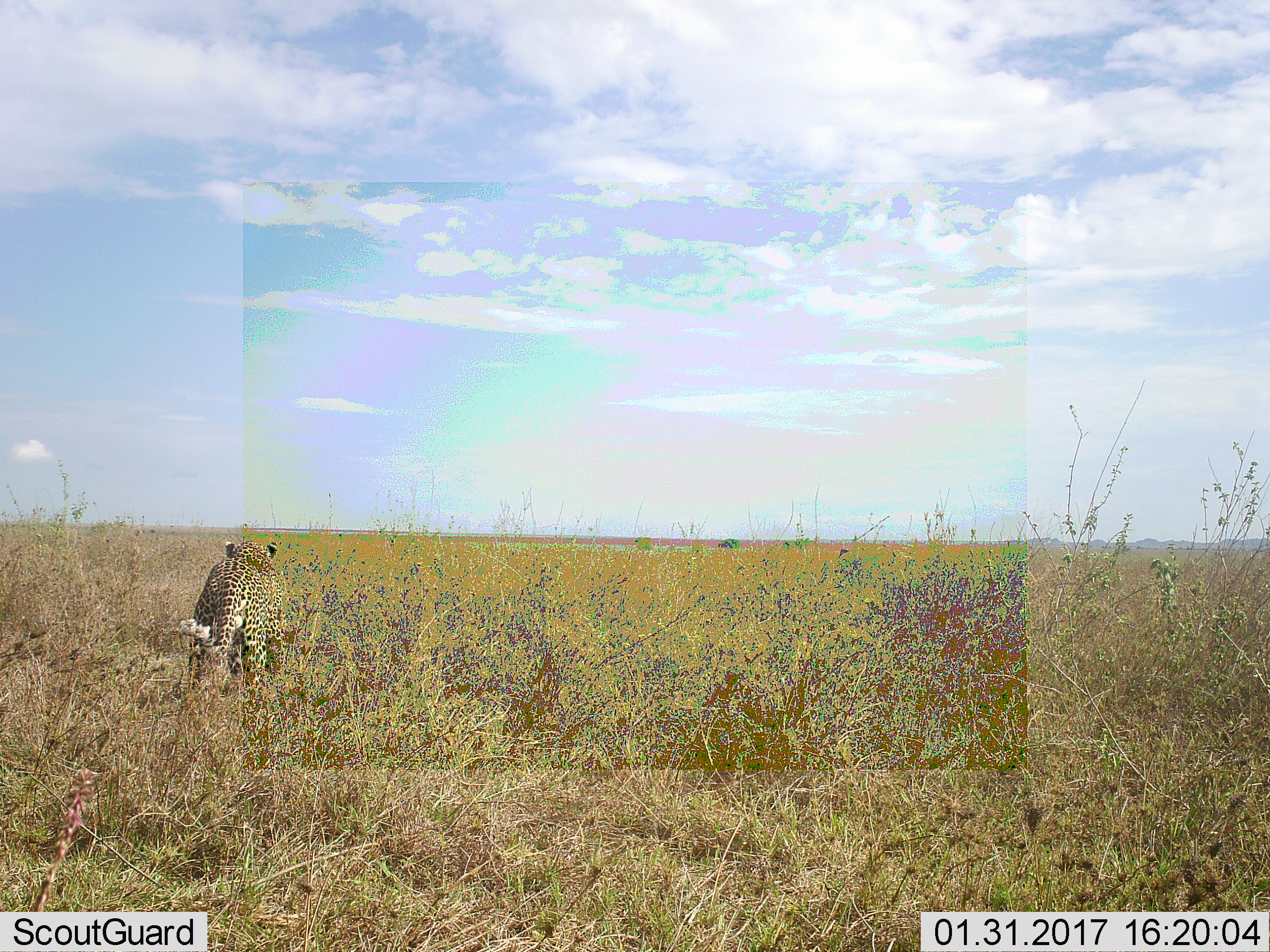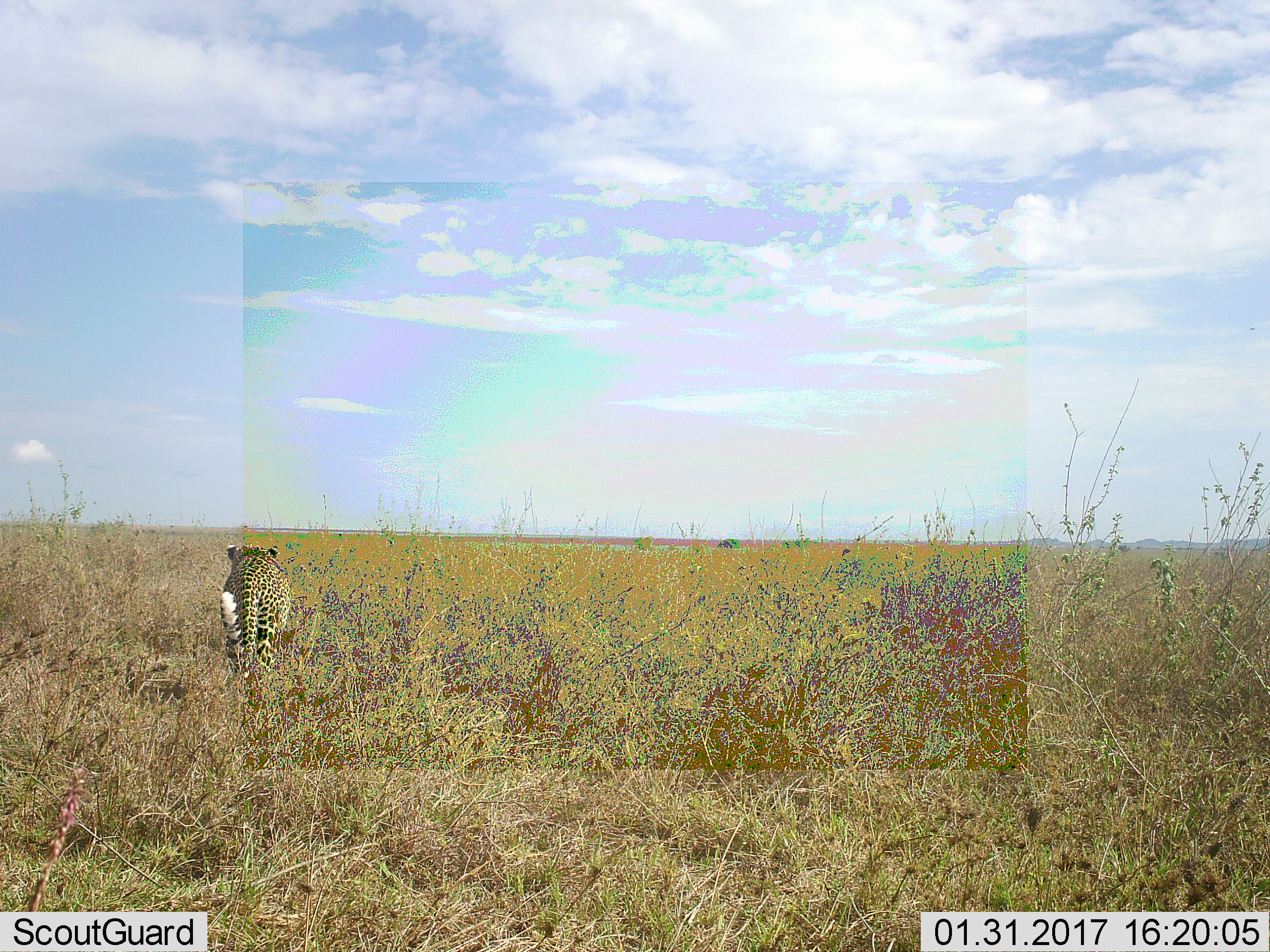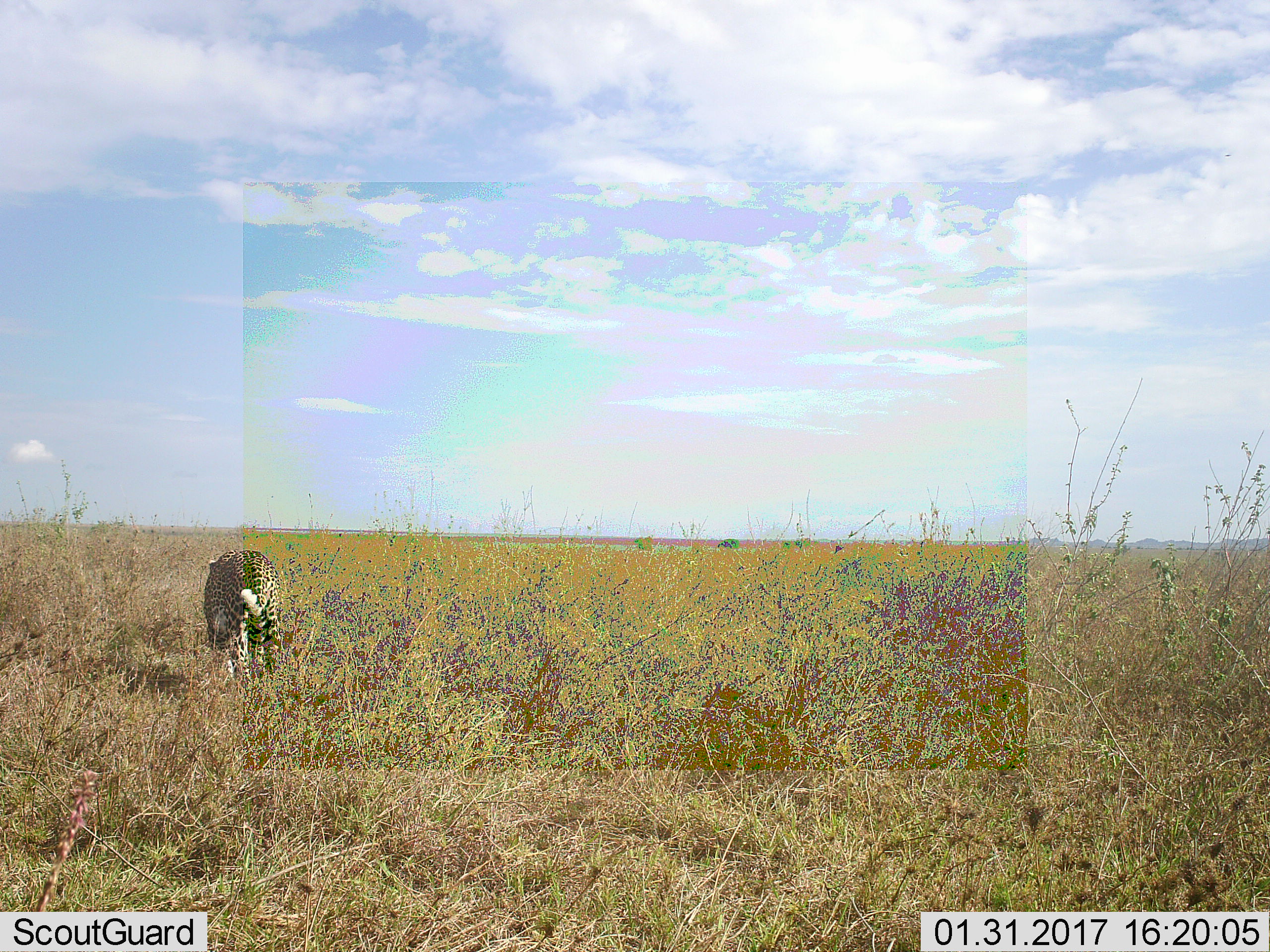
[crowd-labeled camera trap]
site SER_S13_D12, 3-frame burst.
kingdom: Animalia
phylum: Chordata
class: Mammalia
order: Carnivora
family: Felidae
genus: Panthera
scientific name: Panthera pardus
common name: leopard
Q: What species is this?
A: Leopard (Panthera pardus).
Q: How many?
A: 1.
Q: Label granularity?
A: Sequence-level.